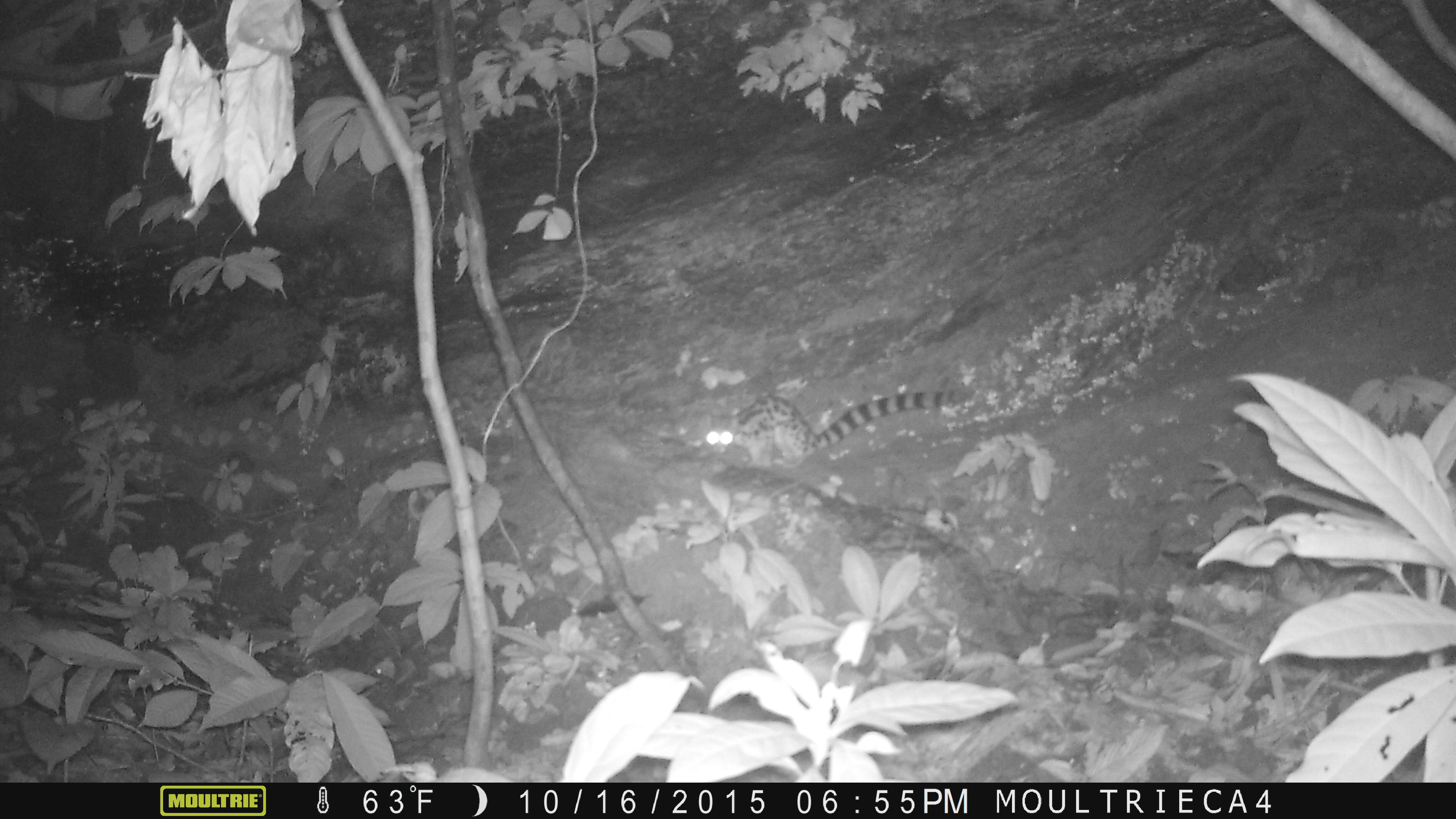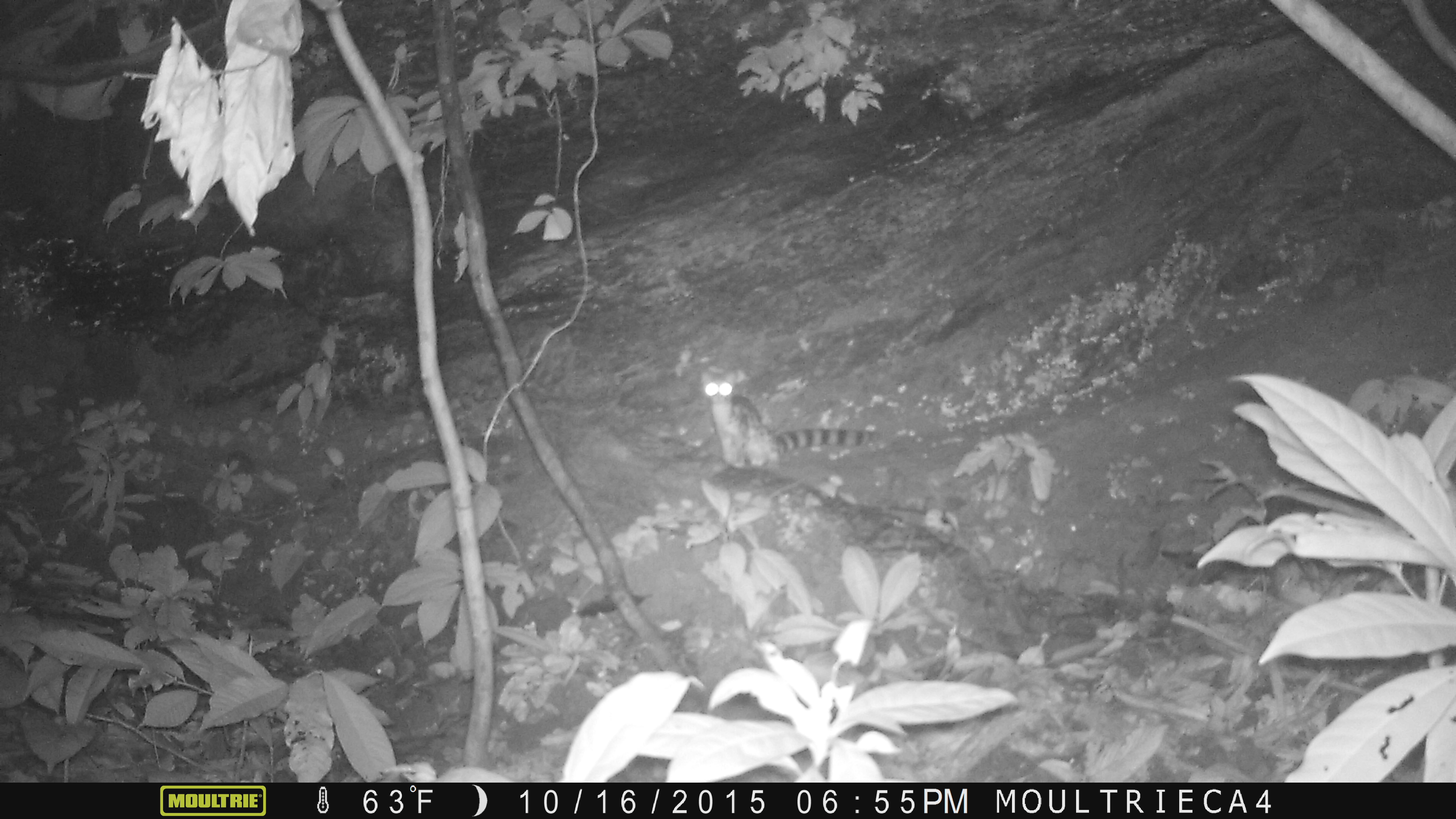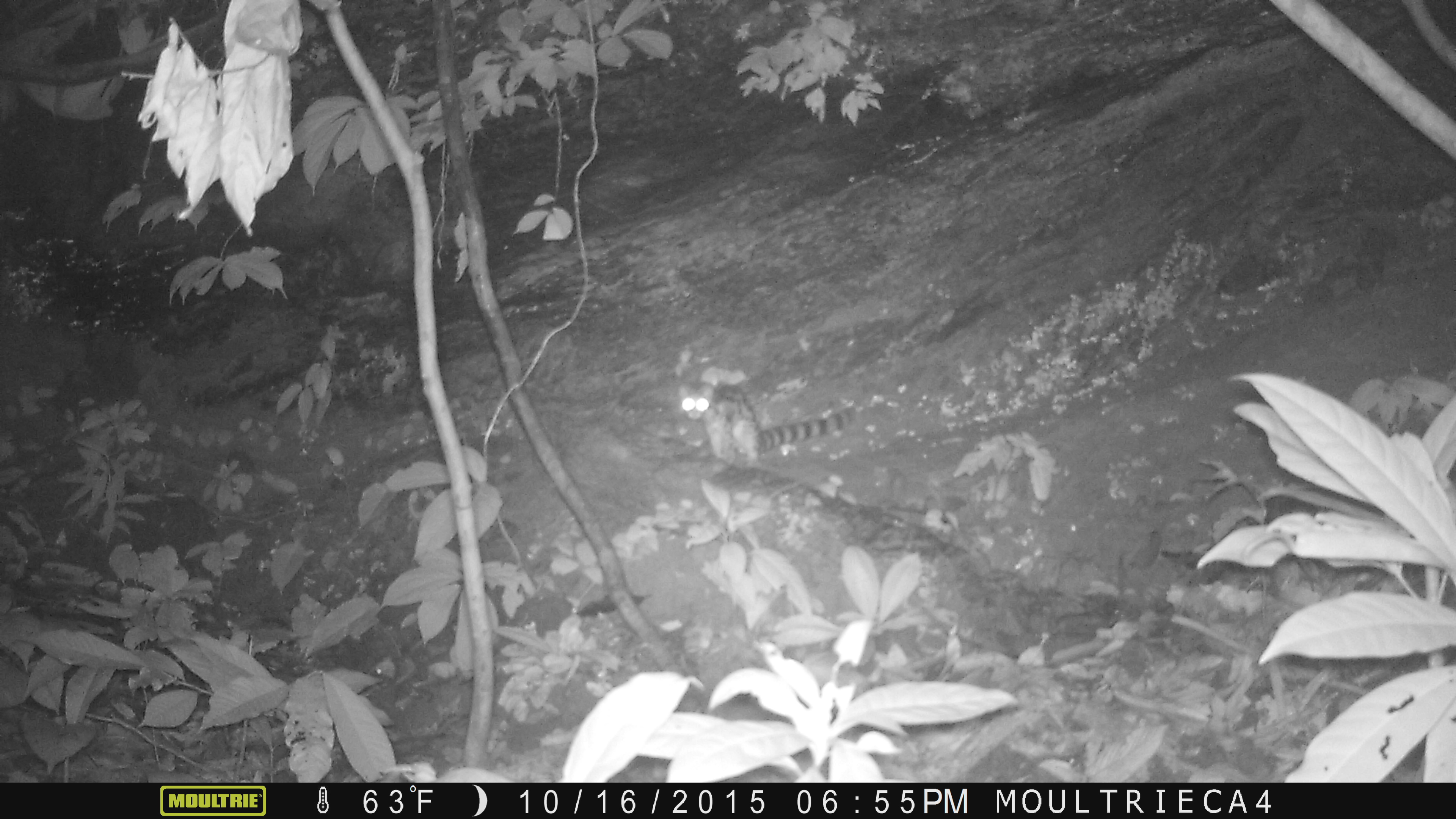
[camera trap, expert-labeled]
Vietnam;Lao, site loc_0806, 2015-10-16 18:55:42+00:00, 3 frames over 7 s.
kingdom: Animalia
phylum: Chordata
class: Mammalia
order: Carnivora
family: Prionodontidae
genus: Prionodon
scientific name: Prionodon pardicolor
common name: spotted linsang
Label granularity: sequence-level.